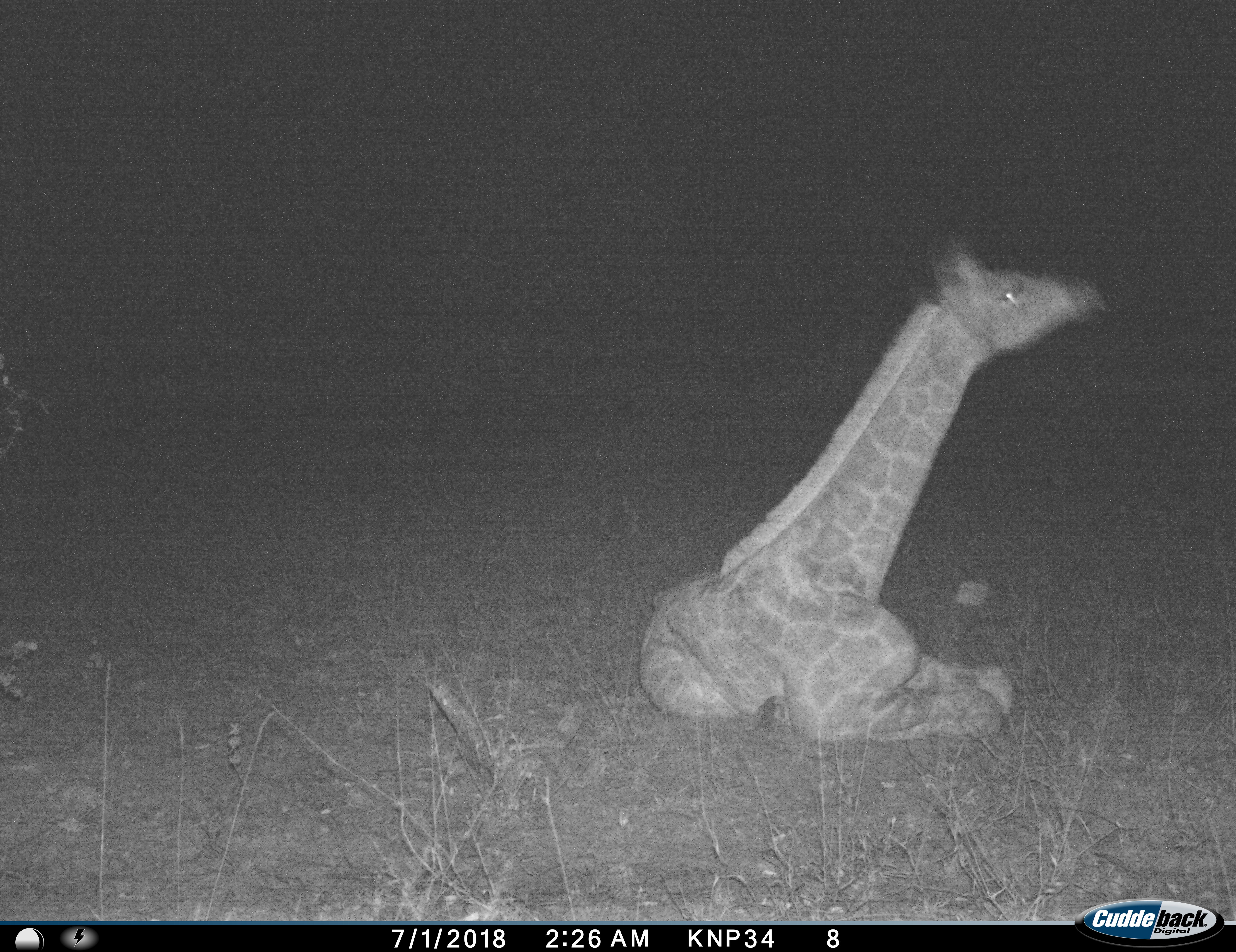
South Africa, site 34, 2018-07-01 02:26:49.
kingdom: Animalia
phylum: Chordata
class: Mammalia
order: Artiodactyla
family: Giraffidae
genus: Giraffa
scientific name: Giraffa camelopardalis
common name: giraffe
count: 1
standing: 0%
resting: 100%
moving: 0%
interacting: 0%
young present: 60%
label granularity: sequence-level